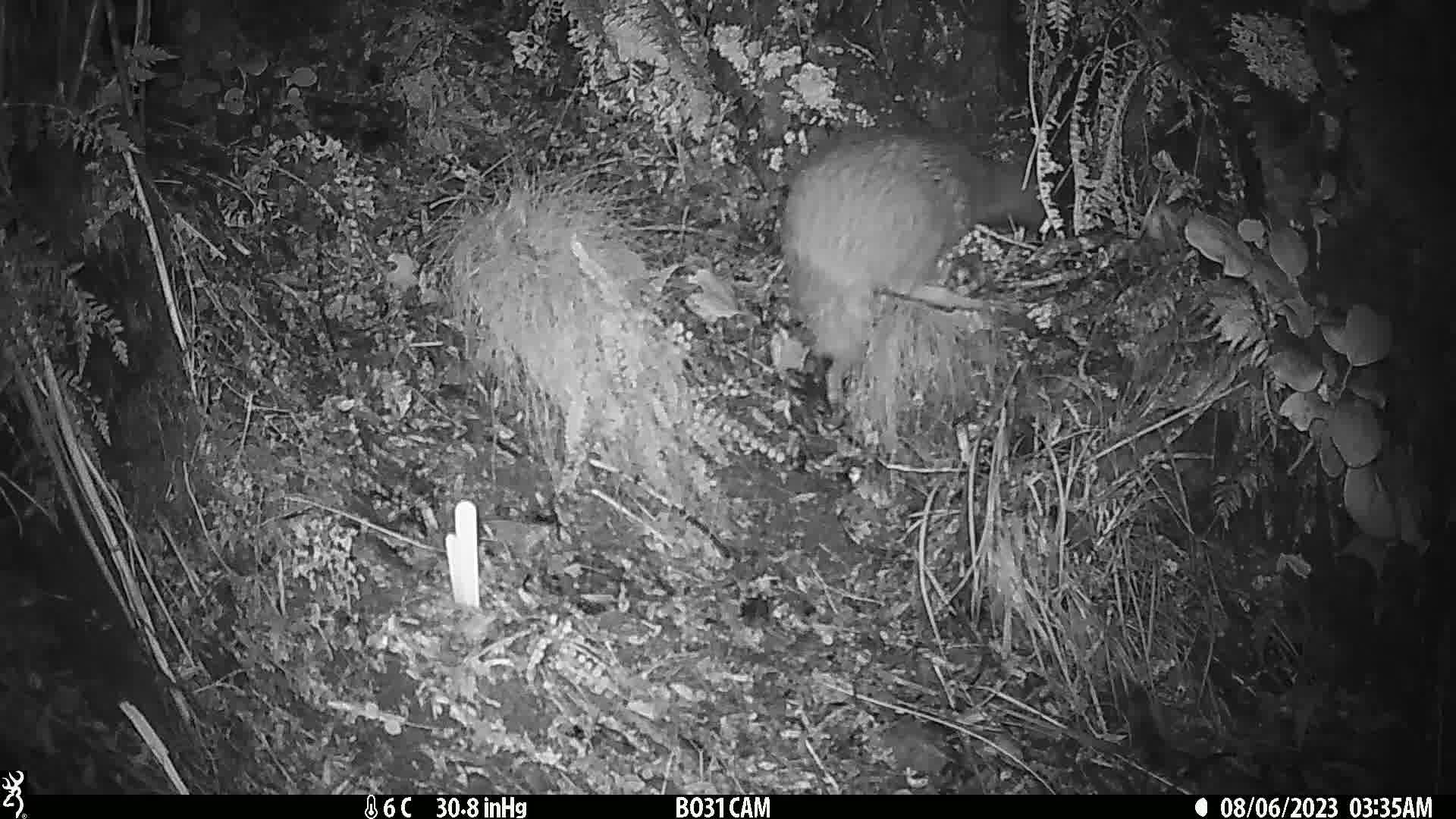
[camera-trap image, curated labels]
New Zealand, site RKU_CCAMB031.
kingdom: Animalia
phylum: Chordata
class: Aves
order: Apterygiformes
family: Apterygidae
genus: Apteryx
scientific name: Apteryx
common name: kiwi